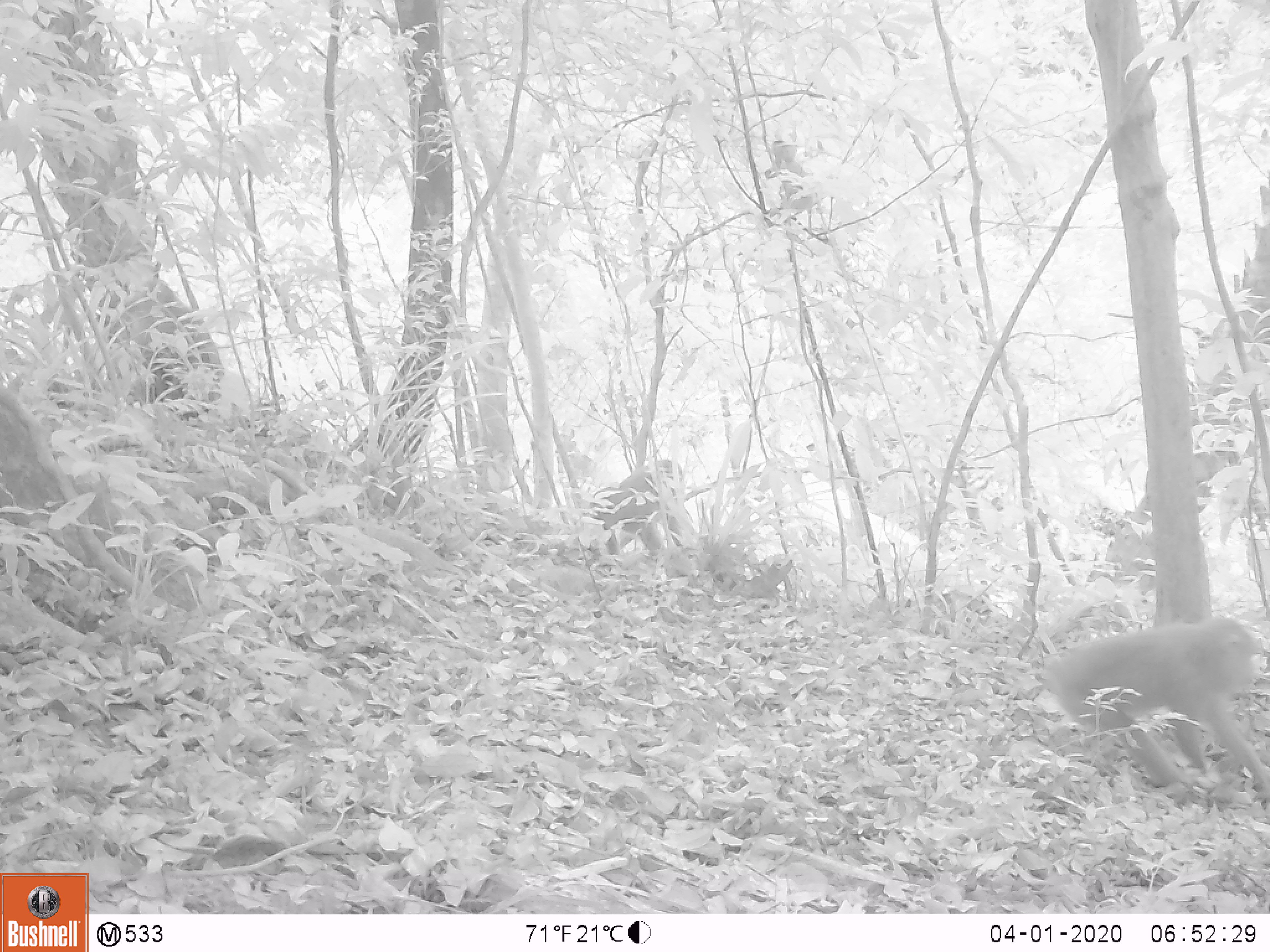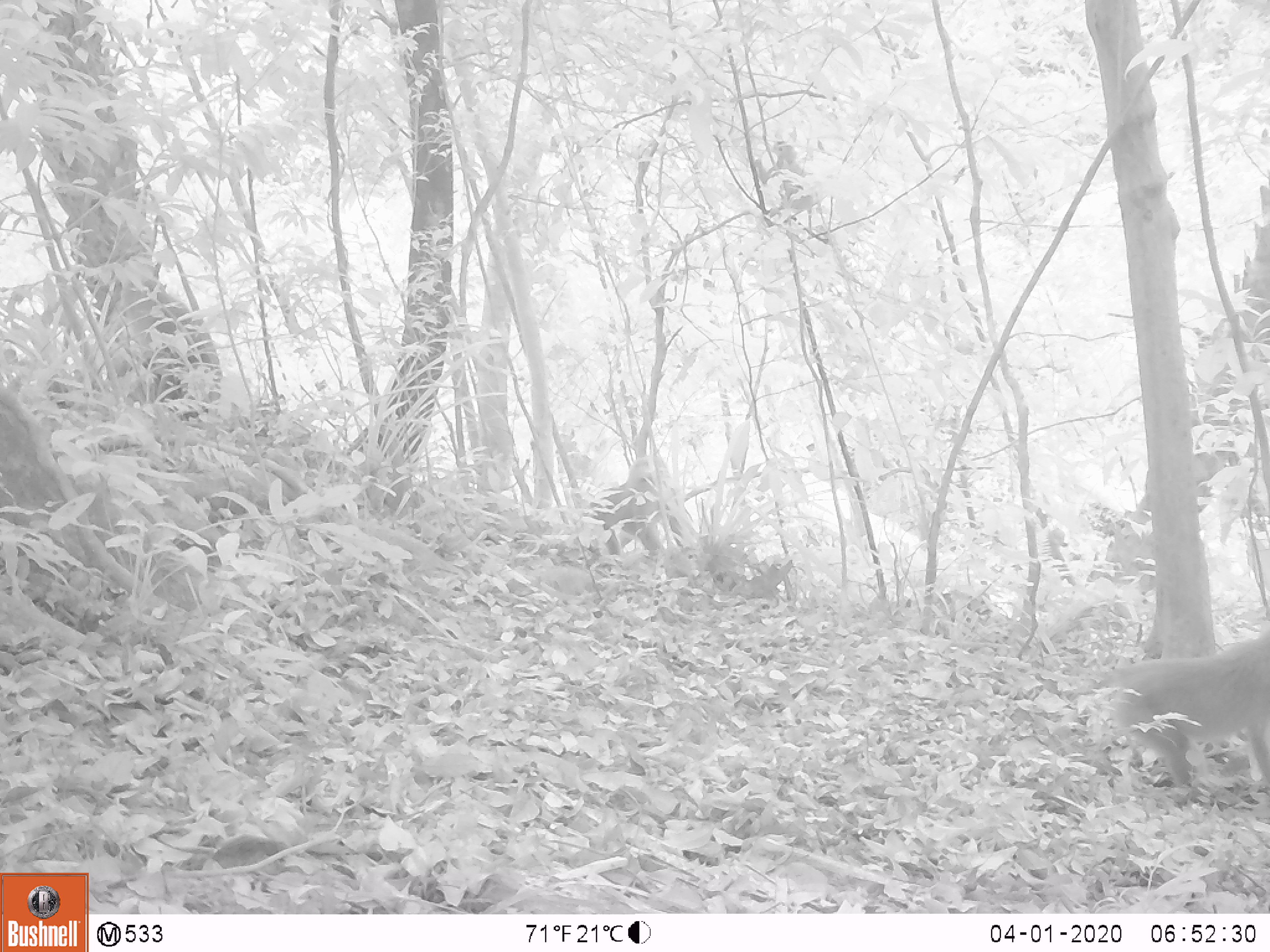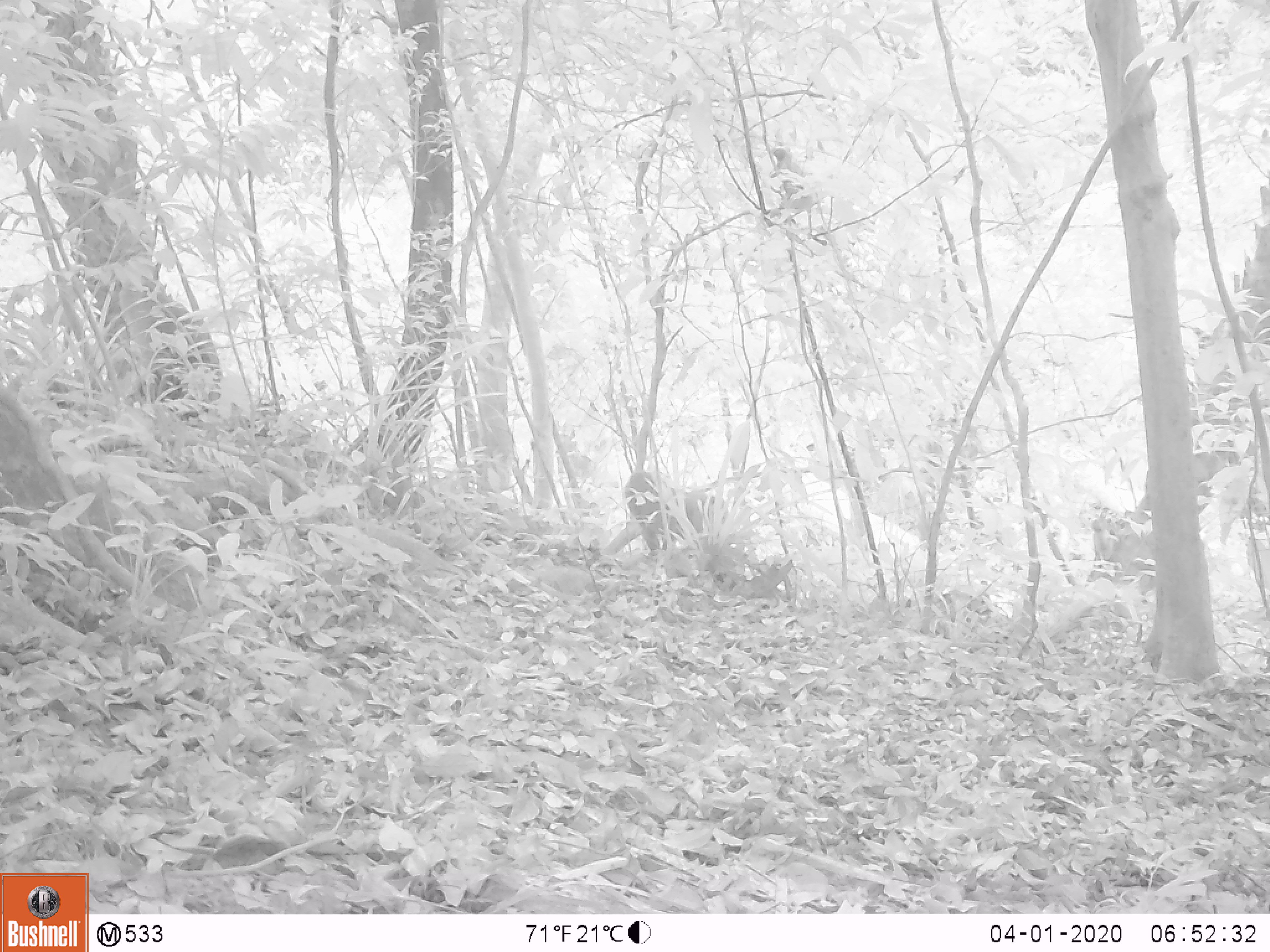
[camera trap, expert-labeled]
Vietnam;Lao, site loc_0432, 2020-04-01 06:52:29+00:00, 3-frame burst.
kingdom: Animalia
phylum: Chordata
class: Mammalia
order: Primates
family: Cercopithecidae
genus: Macaca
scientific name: Macaca nemestrina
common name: pig-tailed macaque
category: pig tailed macaque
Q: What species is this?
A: Pig tailed macaque (pig-tailed macaque) (Macaca nemestrina).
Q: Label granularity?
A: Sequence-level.